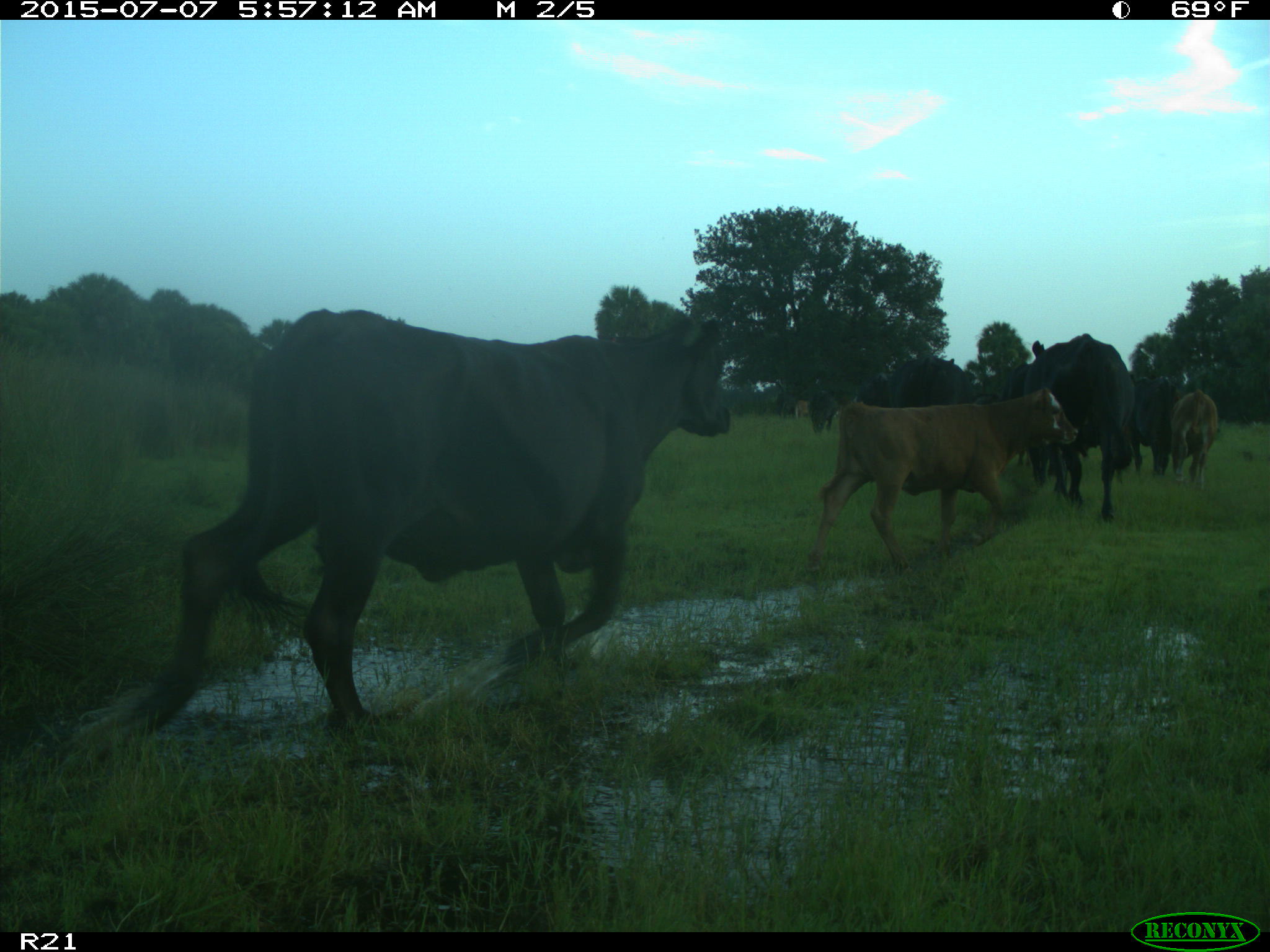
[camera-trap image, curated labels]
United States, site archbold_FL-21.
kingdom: Animalia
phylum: Chordata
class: Mammalia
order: Artiodactyla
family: Bovidae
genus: Bos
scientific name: Bos taurus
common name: domestic cow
Bos taurus (domestic cow).